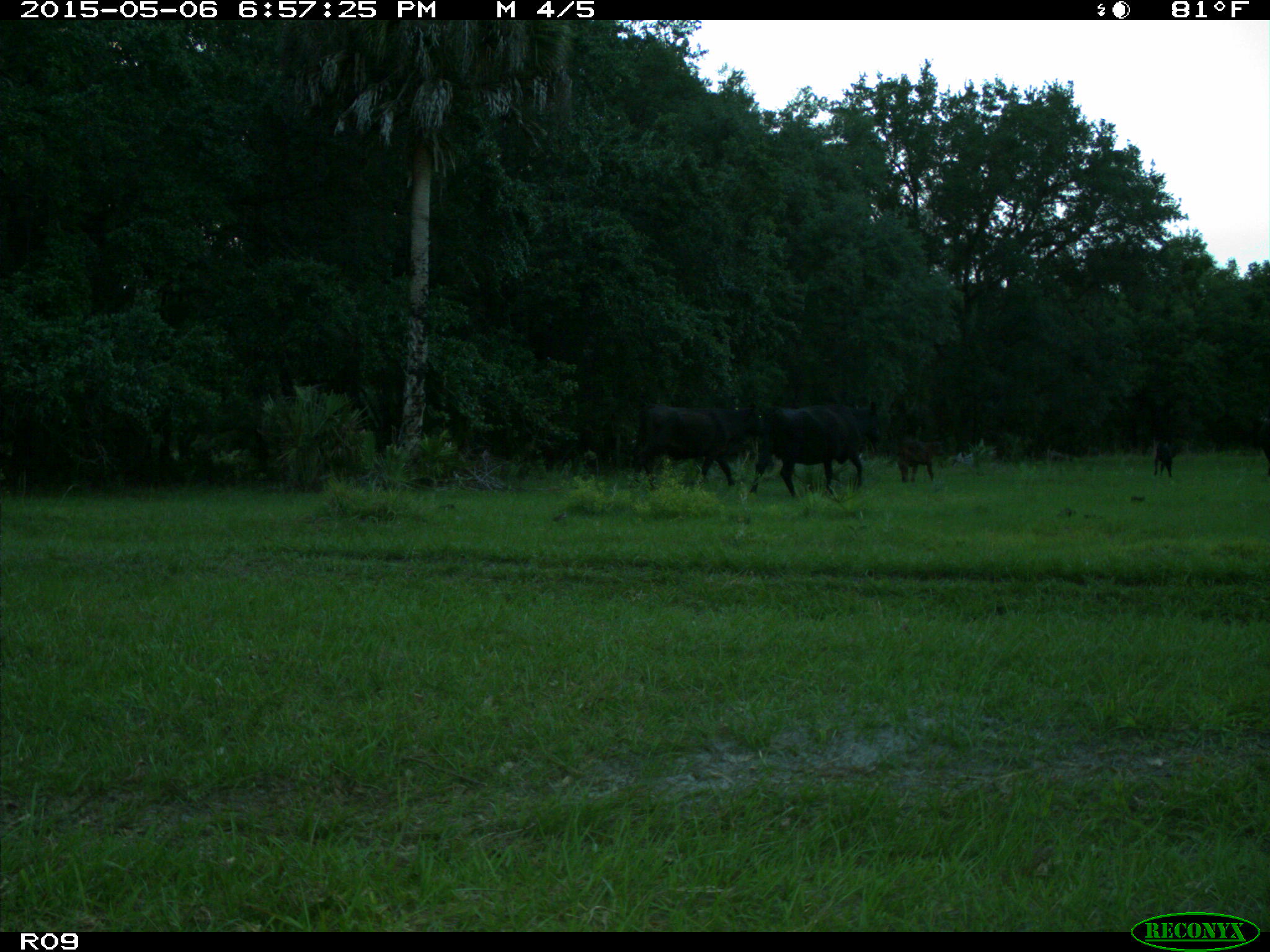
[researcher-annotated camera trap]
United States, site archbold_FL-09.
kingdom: Animalia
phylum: Chordata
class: Mammalia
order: Artiodactyla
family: Bovidae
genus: Bos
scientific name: Bos taurus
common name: domestic cow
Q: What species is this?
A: Bos taurus (domestic cow).